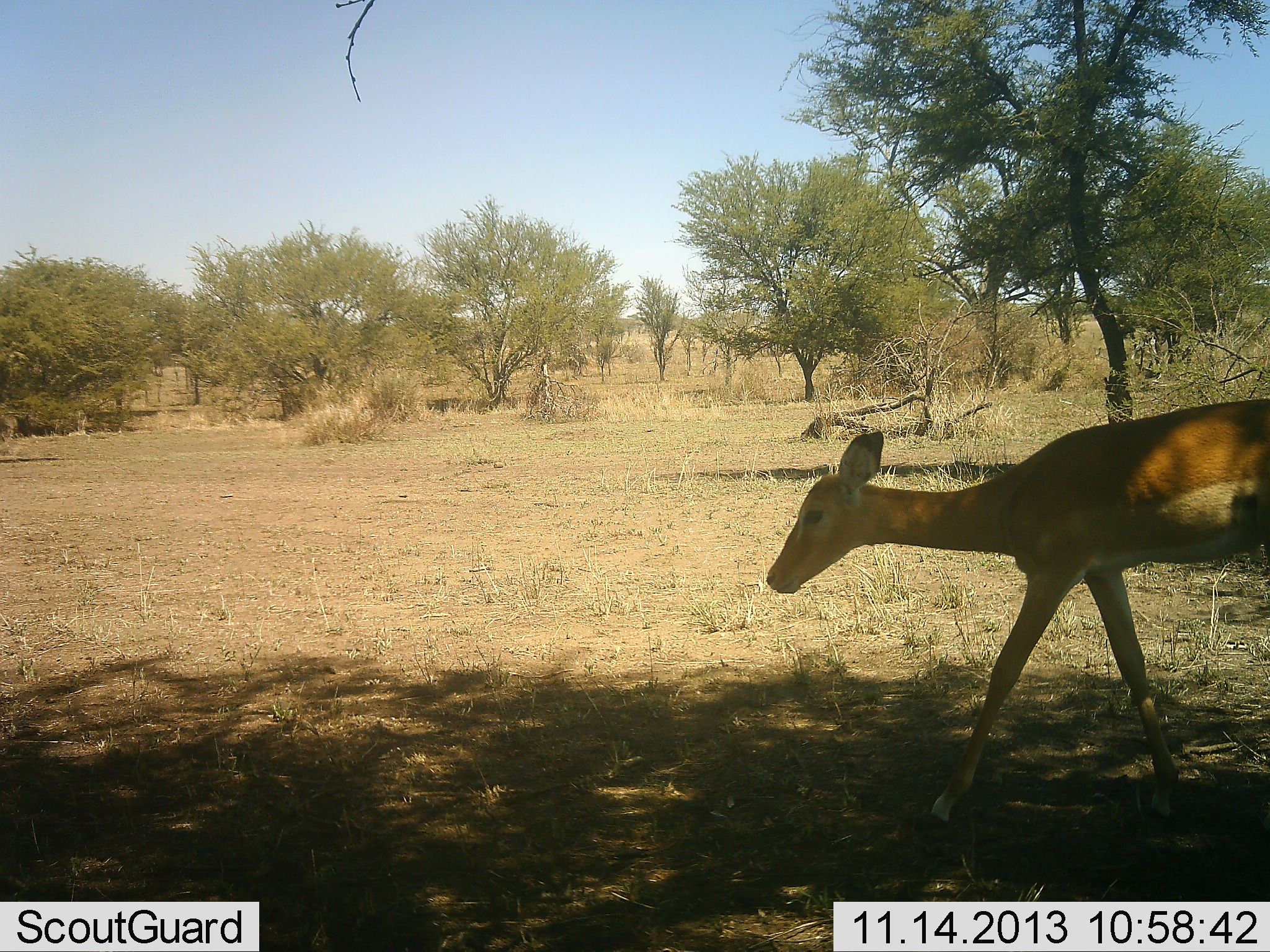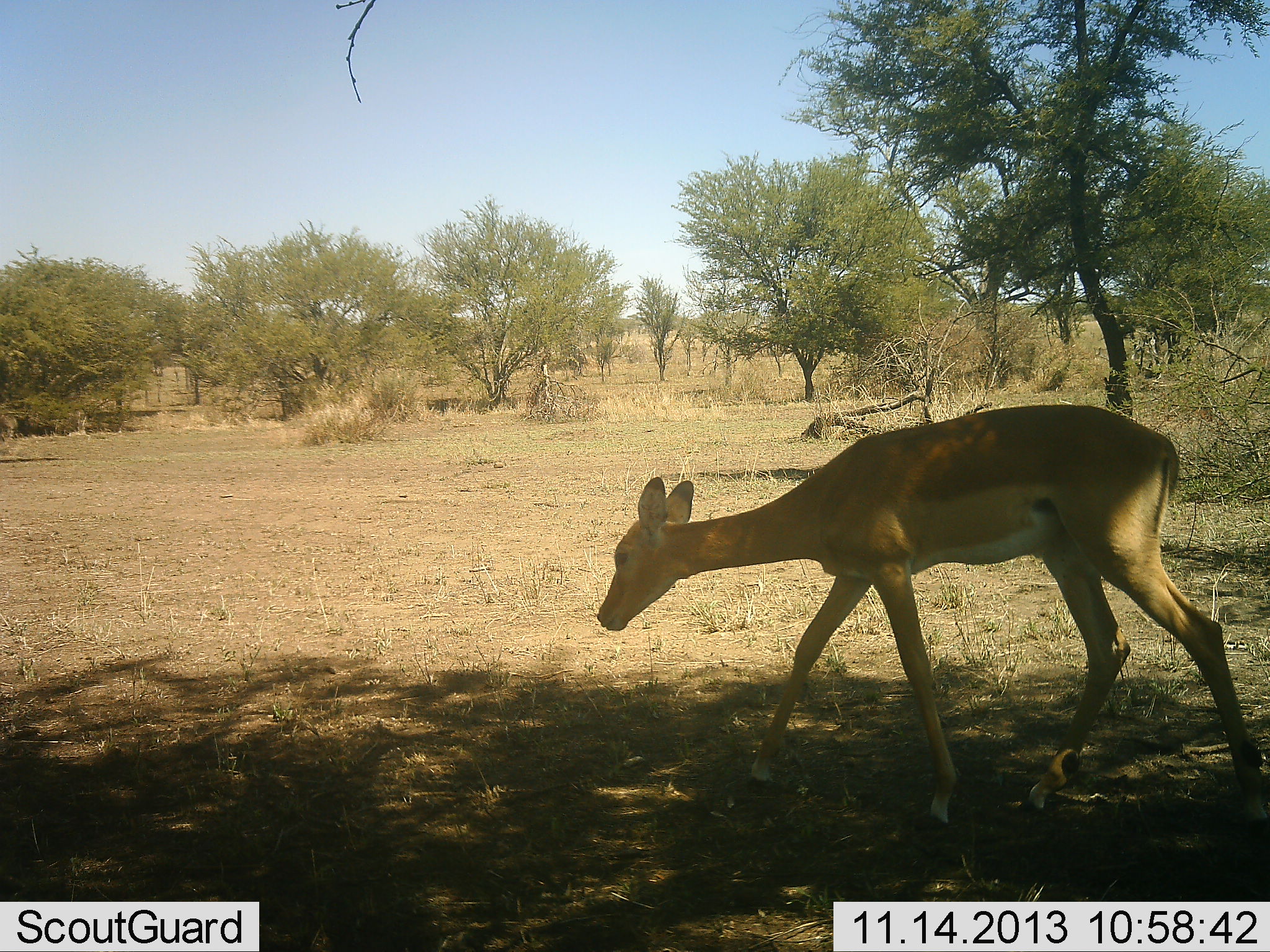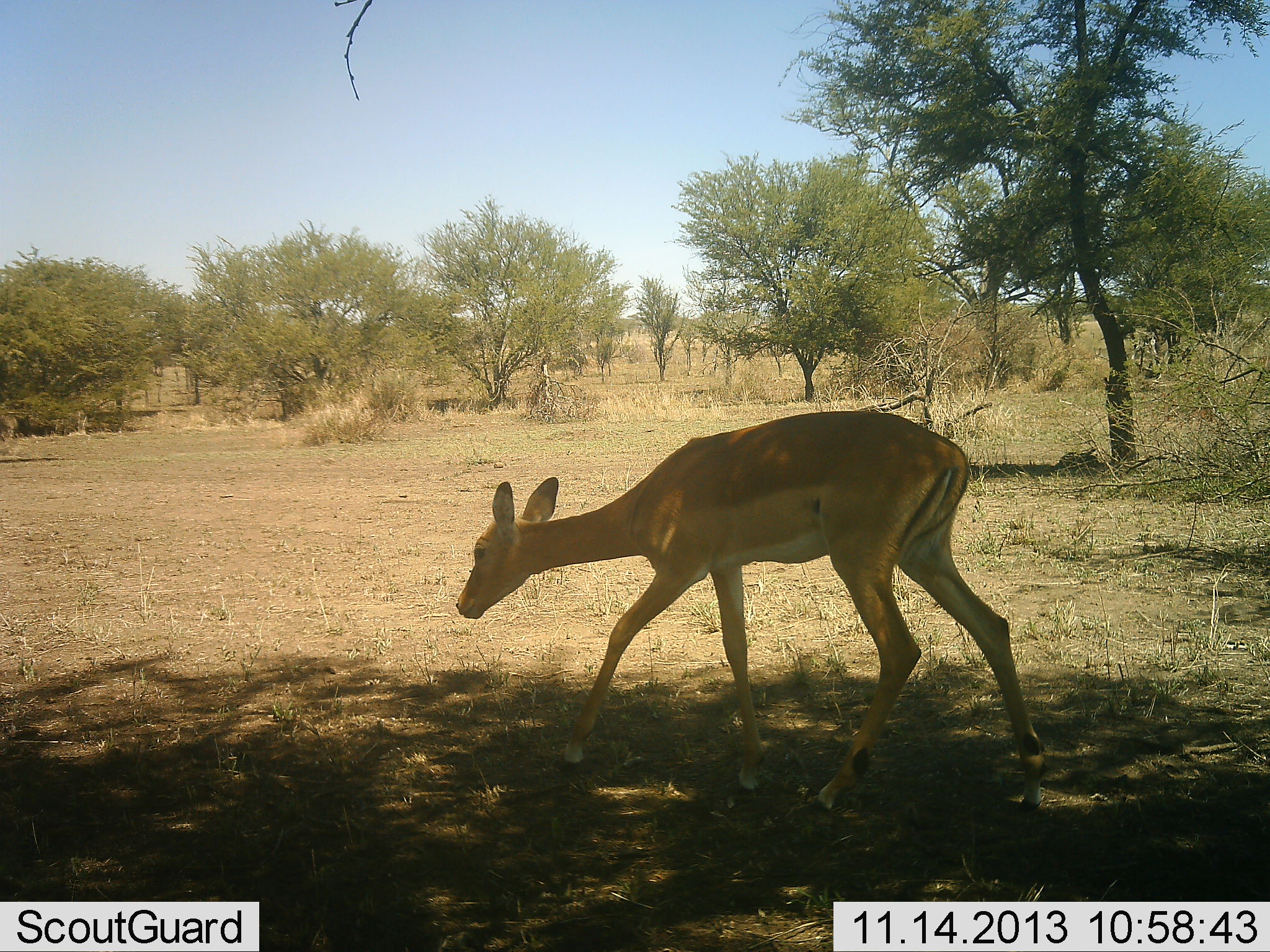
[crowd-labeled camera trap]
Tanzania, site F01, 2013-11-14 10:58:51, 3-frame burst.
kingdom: Animalia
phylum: Chordata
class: Mammalia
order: Artiodactyla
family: Bovidae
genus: Aepyceros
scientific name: Aepyceros melampus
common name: impala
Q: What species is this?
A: Impala (Aepyceros melampus).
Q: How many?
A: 1.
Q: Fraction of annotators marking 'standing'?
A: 0%.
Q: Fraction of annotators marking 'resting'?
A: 0%.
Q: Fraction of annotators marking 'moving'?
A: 100%.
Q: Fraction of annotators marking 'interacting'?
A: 0%.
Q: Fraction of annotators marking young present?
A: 0%.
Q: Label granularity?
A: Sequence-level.